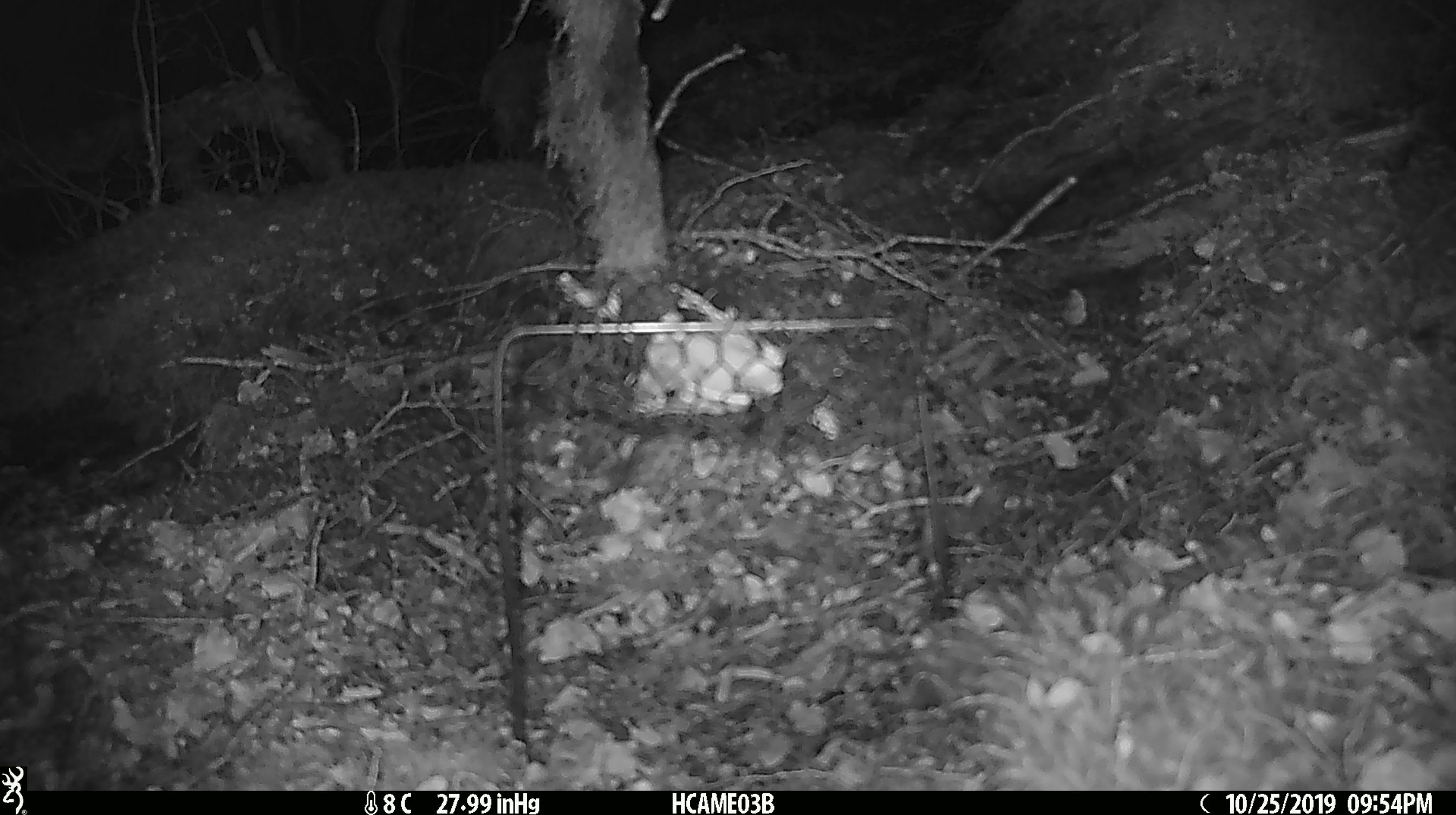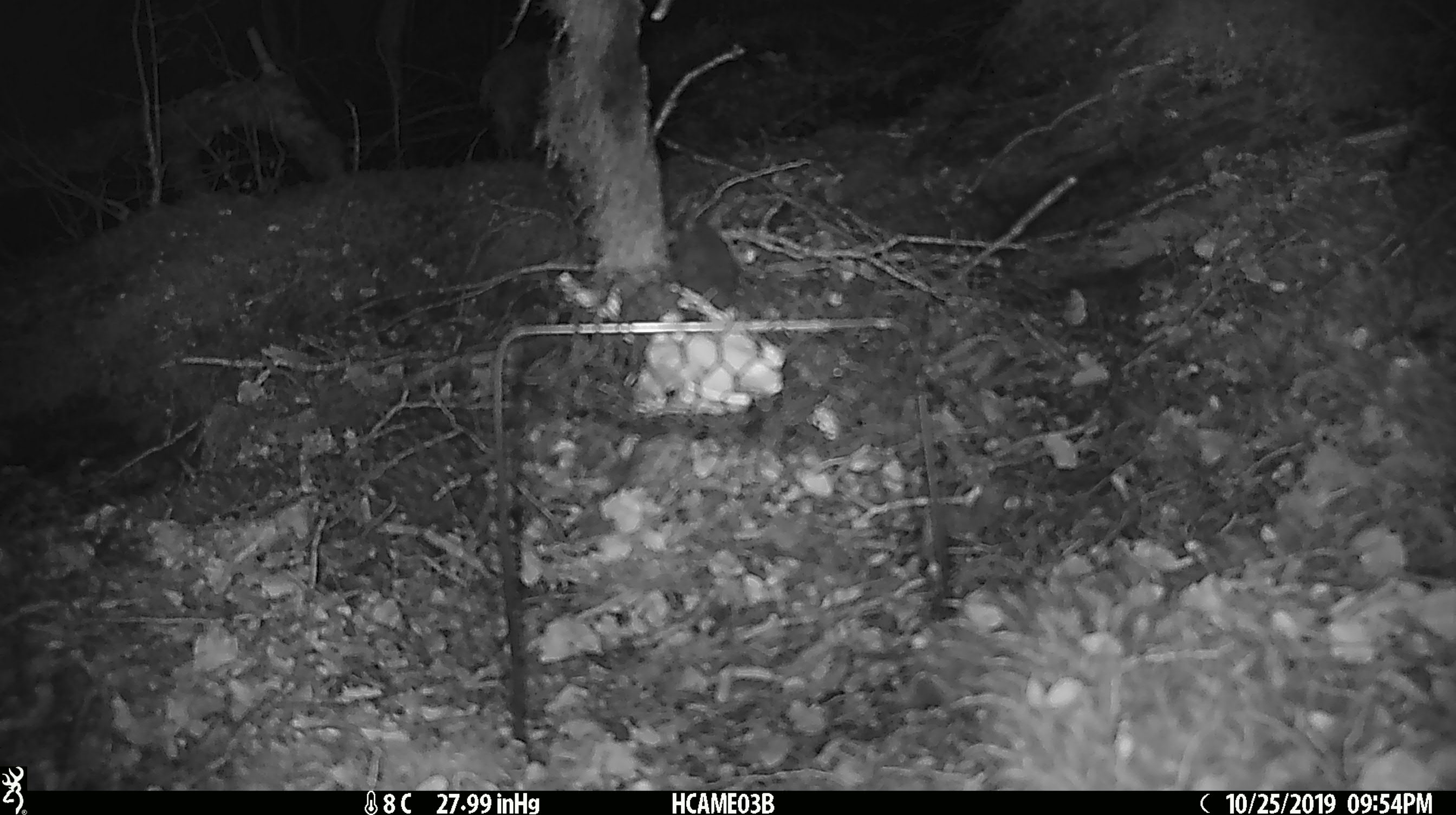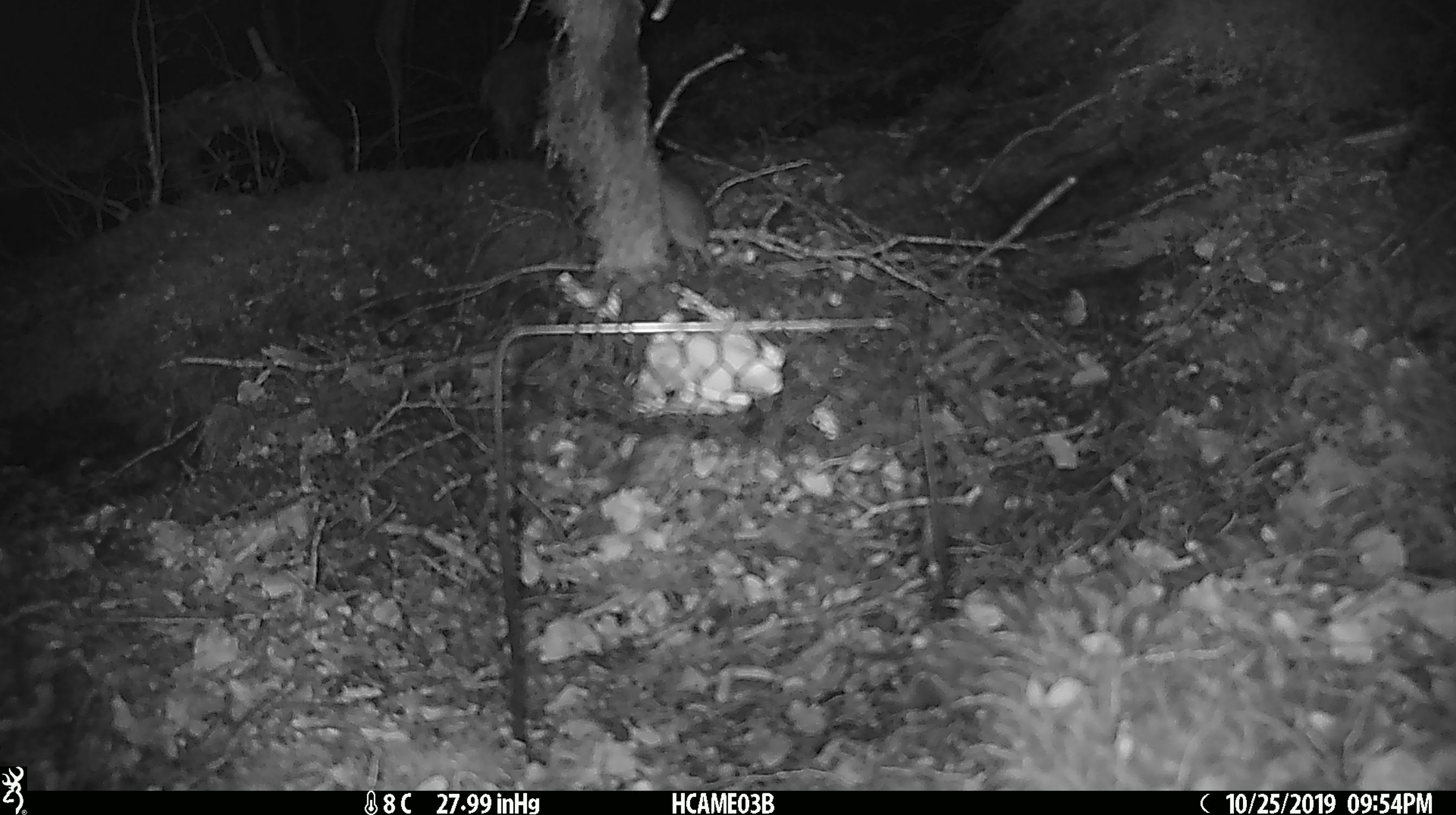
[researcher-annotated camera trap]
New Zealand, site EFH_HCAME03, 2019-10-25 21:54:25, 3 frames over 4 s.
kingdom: Animalia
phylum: Chordata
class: Mammalia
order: Rodentia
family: Muridae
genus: Mus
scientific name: Mus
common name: mouse